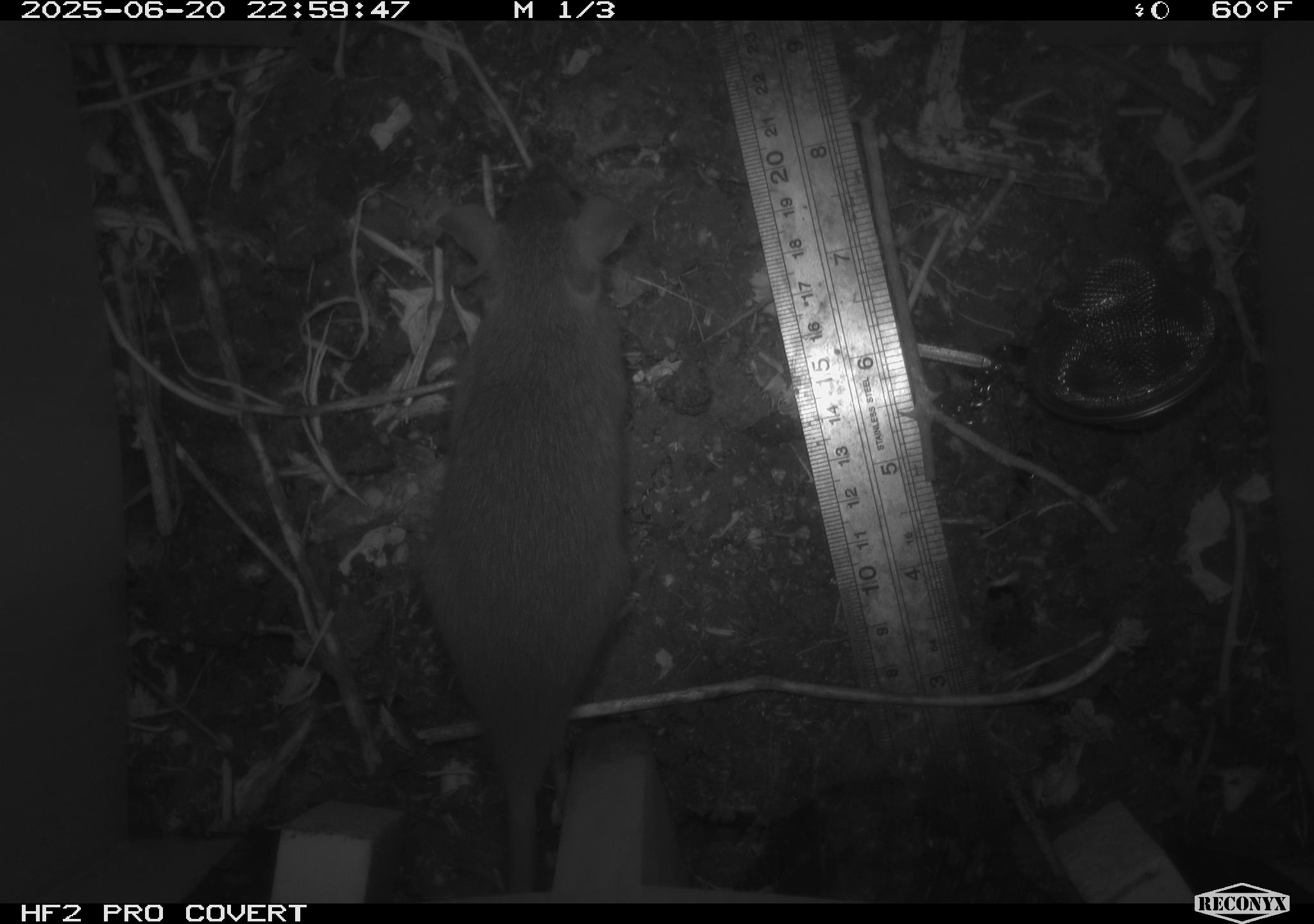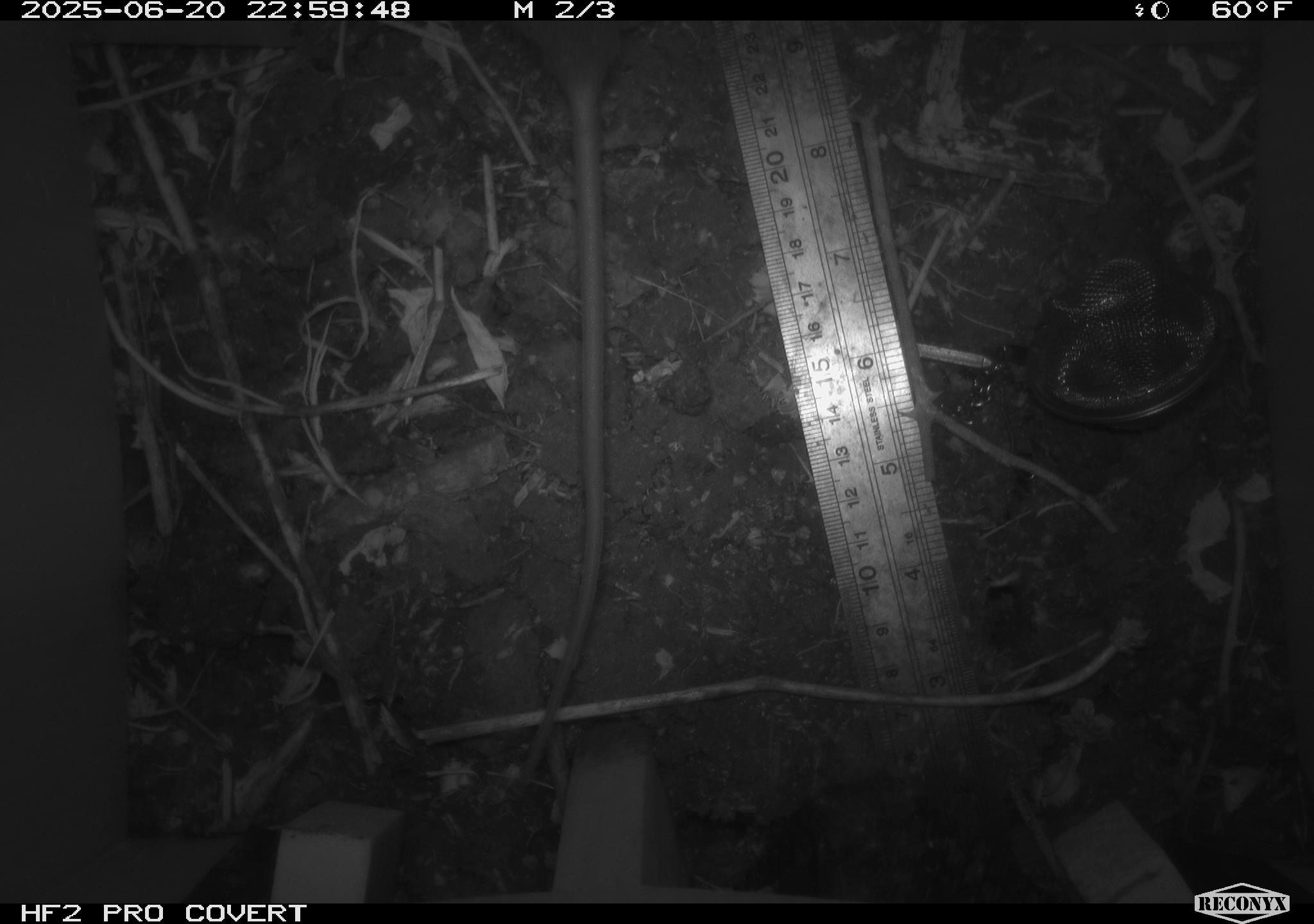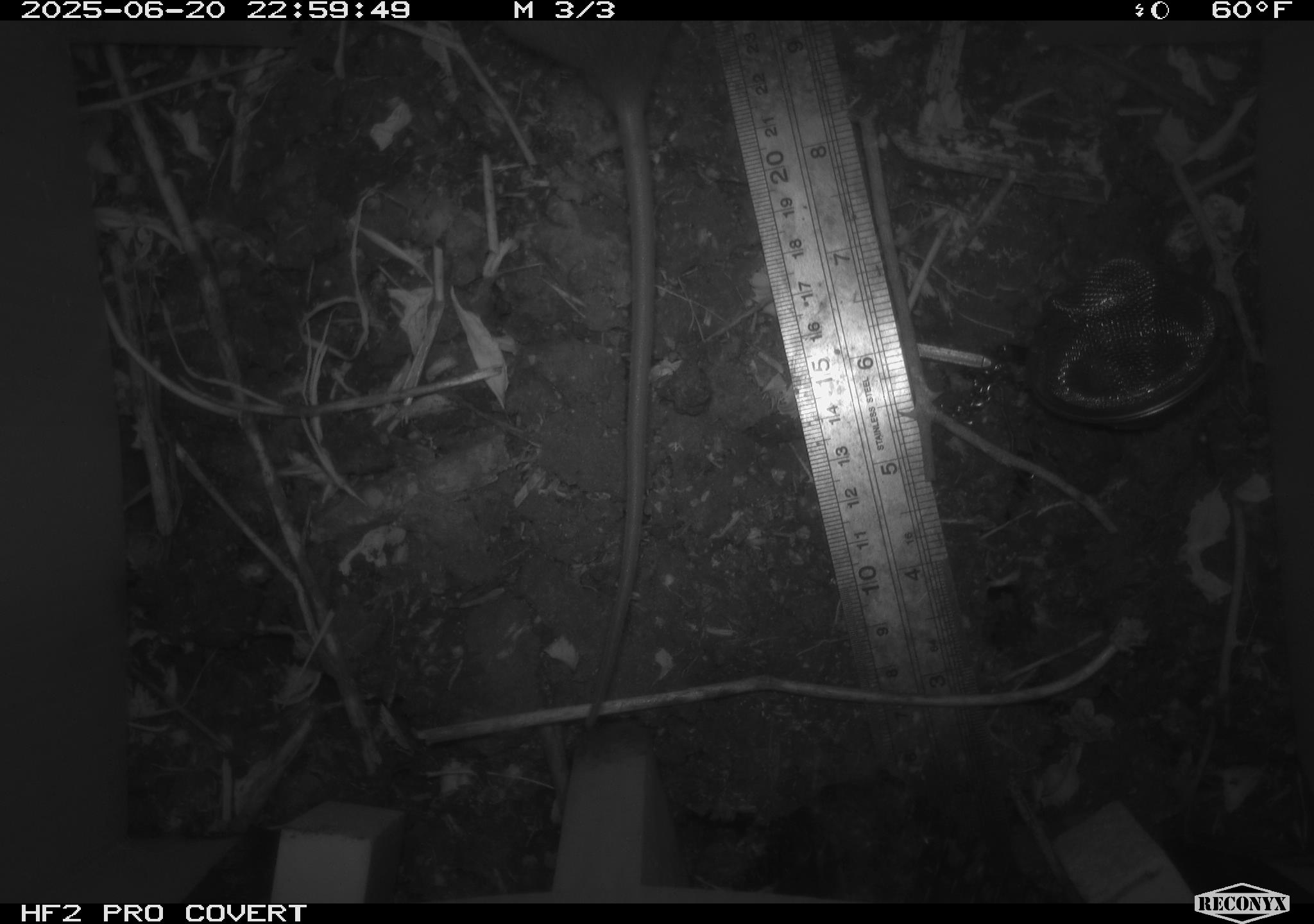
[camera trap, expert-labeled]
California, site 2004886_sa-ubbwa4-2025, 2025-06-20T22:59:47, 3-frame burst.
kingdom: Animalia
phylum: Chordata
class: Mammalia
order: Rodentia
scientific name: Rodentia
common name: rodent